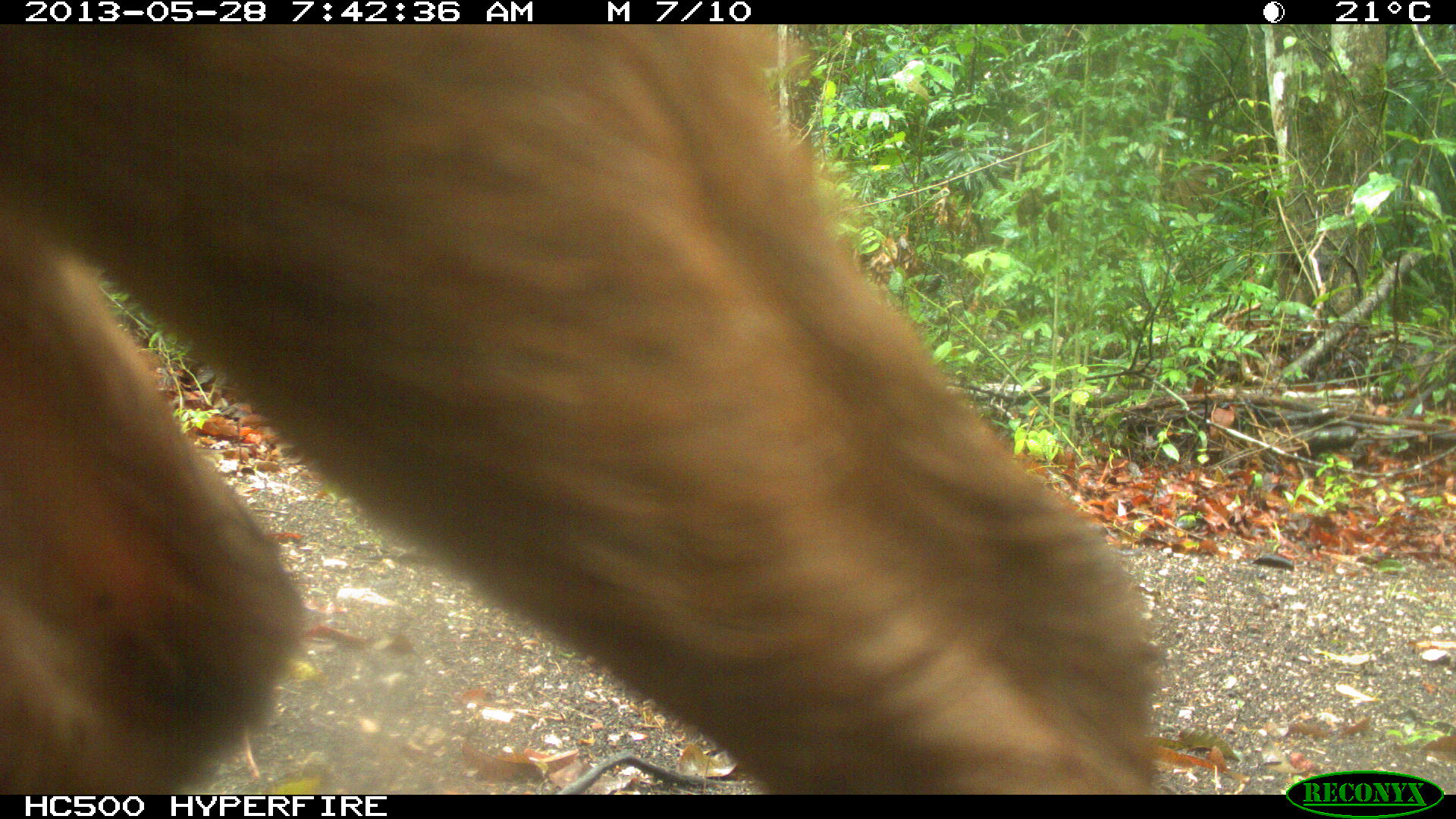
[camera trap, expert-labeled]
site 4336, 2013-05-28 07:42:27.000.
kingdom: Animalia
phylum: Chordata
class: Mammalia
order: Artiodactyla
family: Cervidae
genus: Mazama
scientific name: Mazama temama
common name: central american red brocket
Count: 1.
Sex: female.